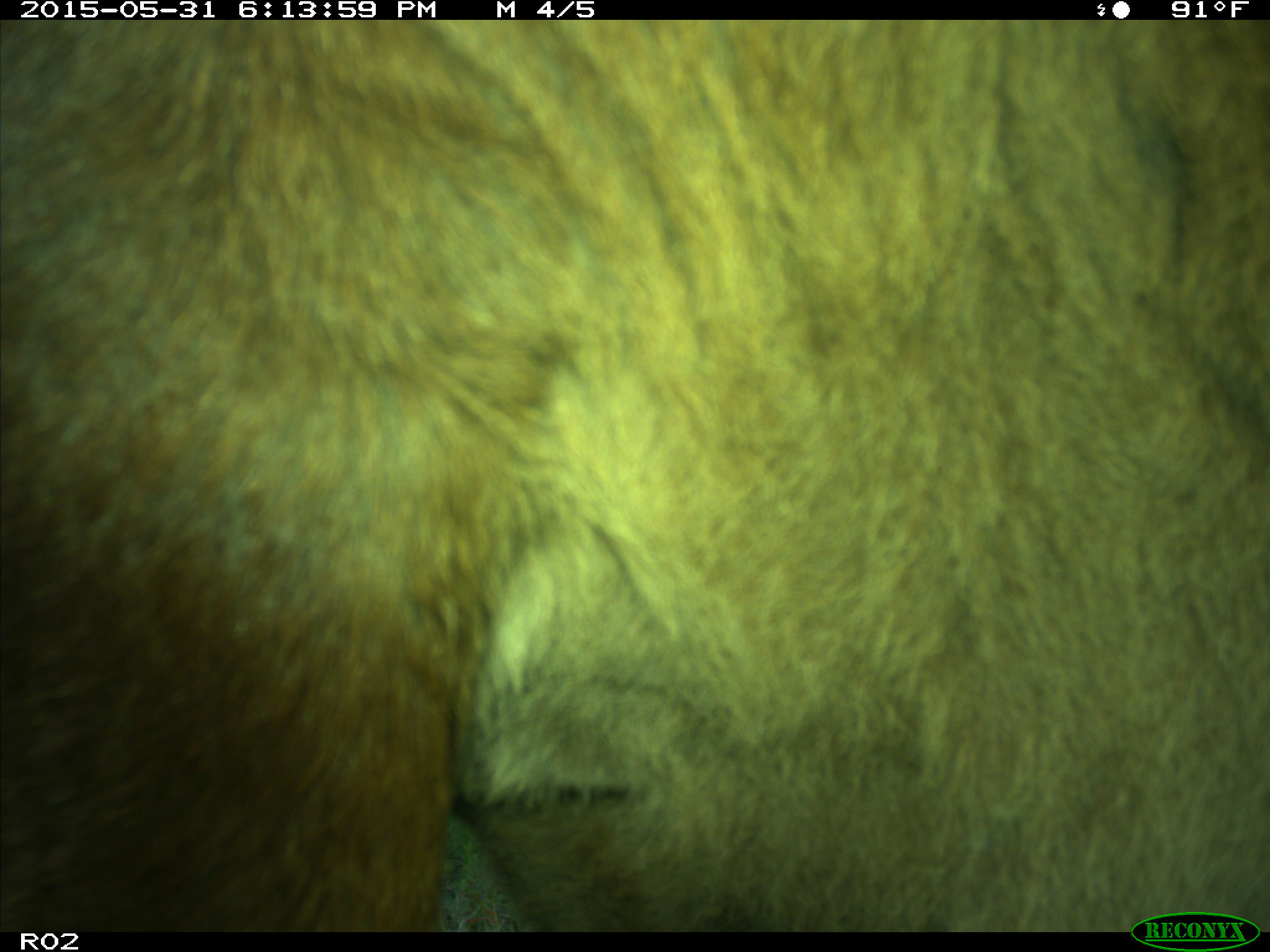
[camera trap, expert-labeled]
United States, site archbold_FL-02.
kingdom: Animalia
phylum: Chordata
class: Mammalia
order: Artiodactyla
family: Bovidae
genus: Bos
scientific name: Bos taurus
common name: domestic cow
Bos taurus (domestic cow).